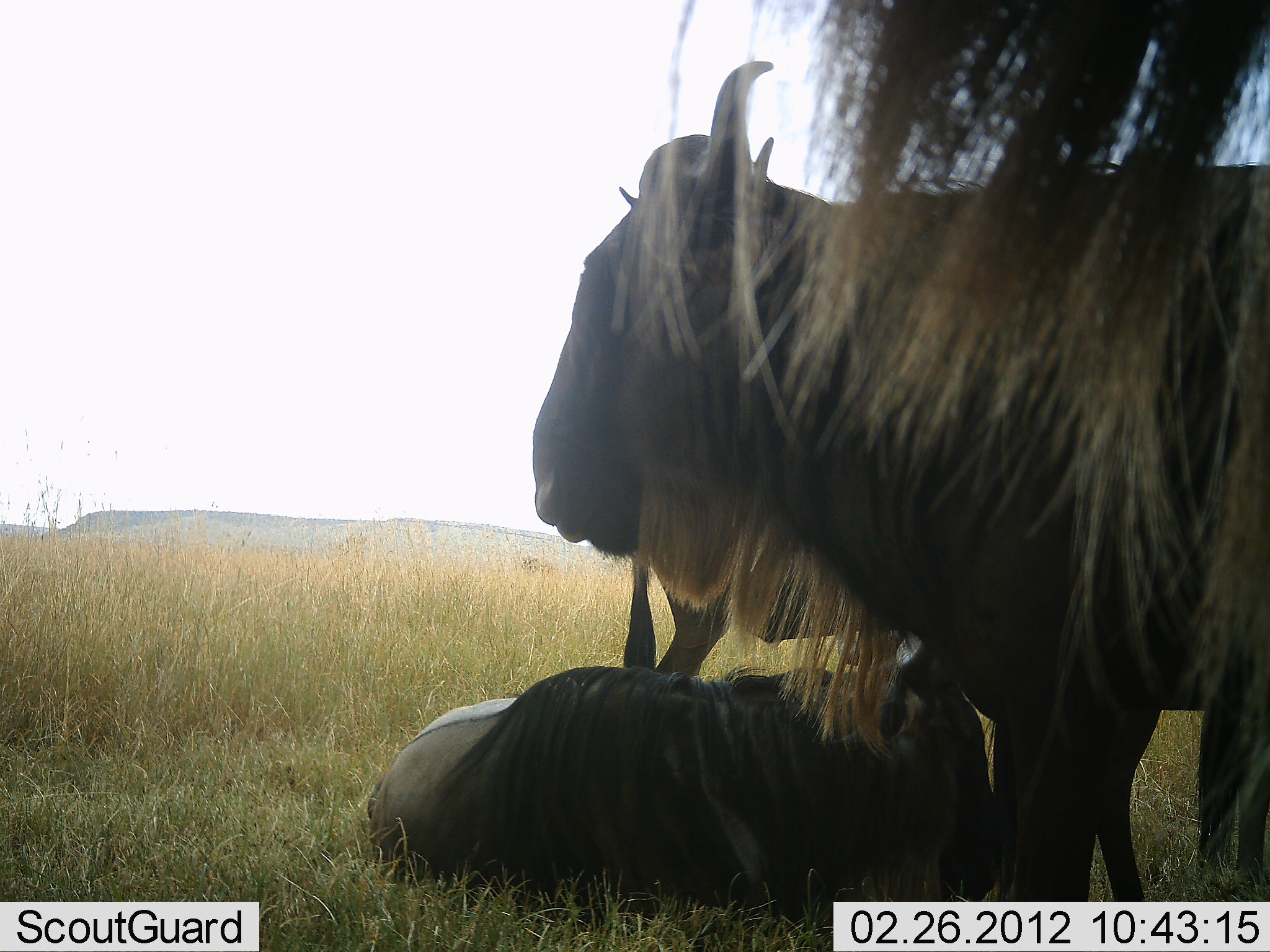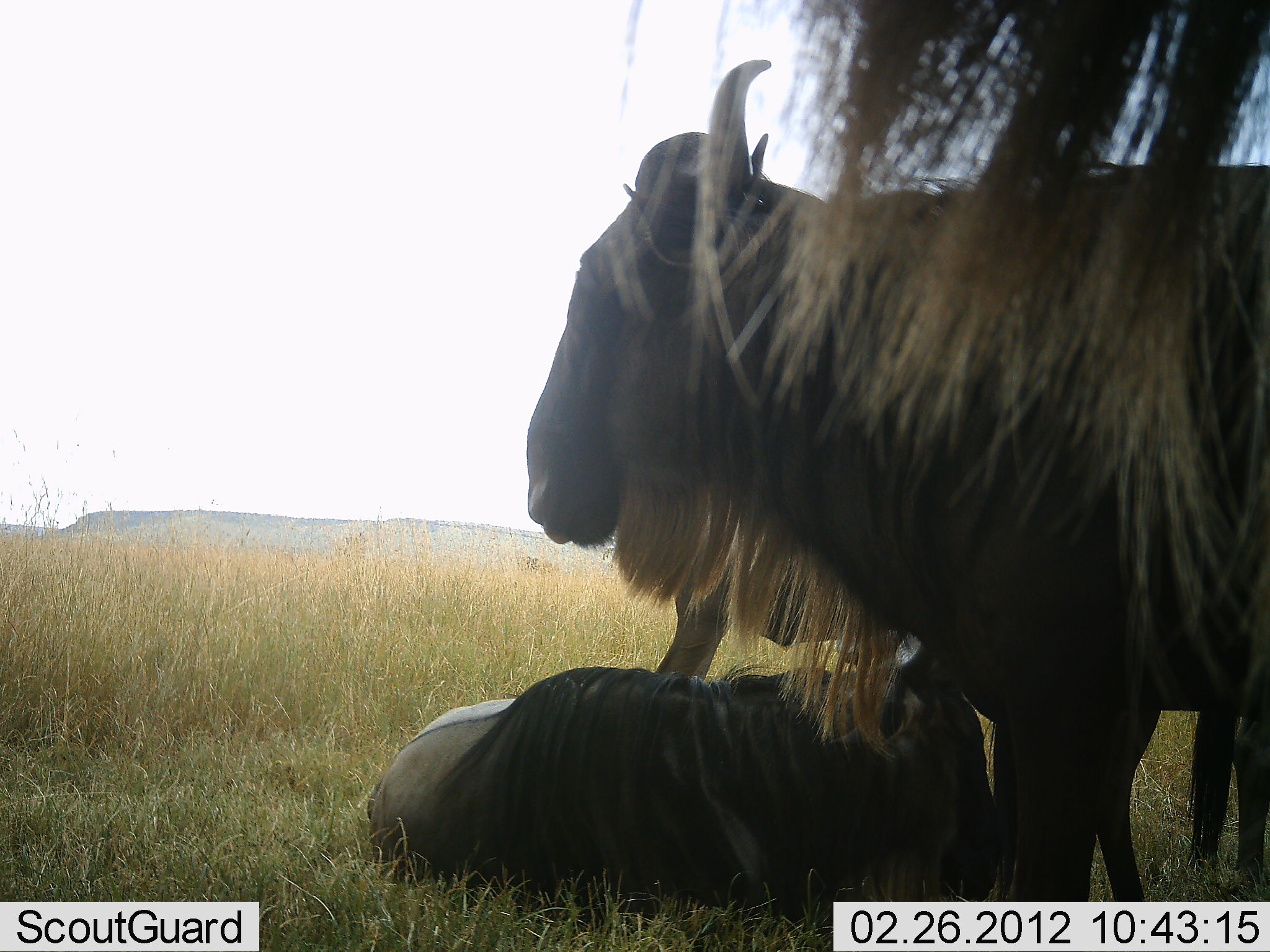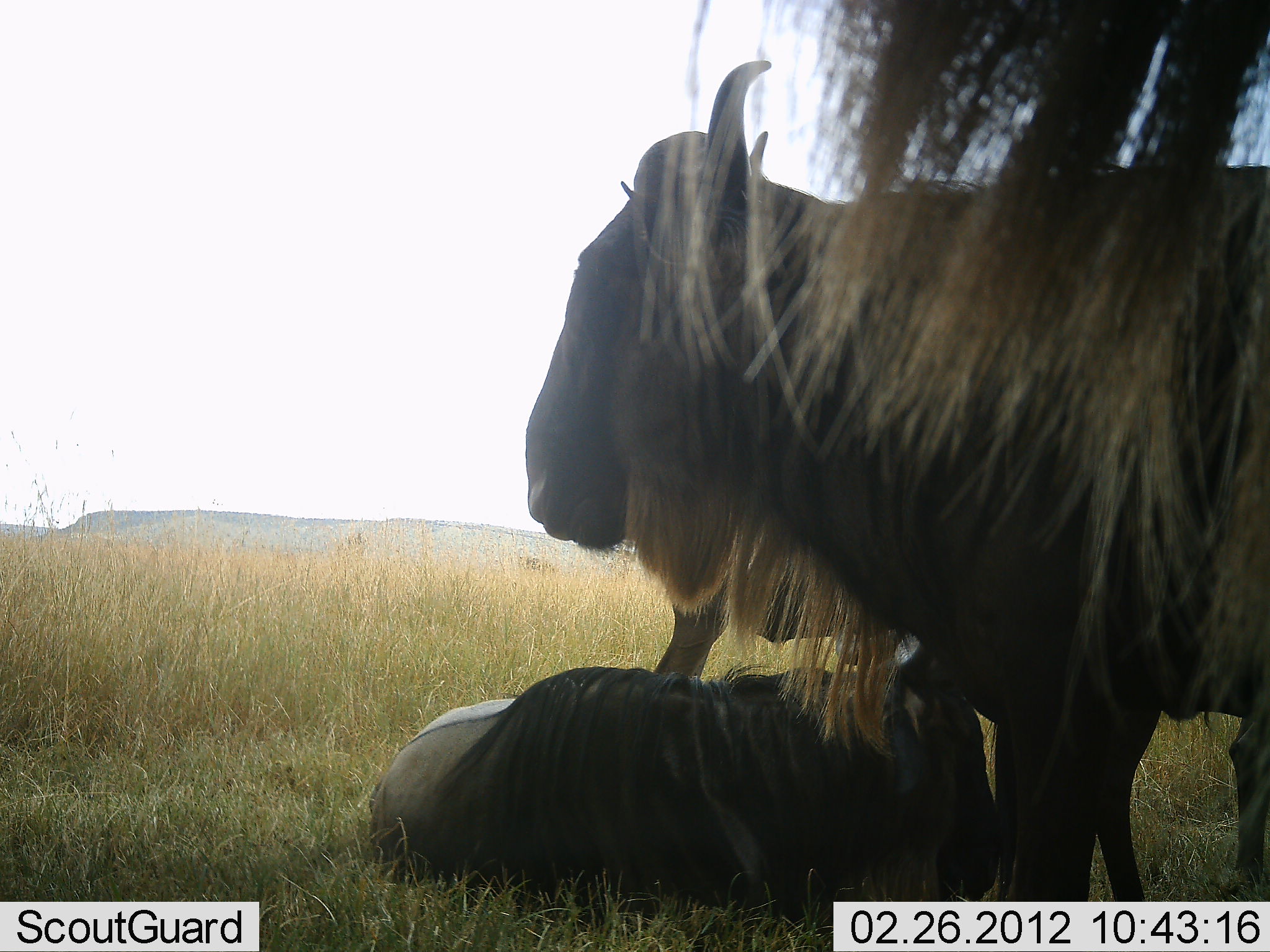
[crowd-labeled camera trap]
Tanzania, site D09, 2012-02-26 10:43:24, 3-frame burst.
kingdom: Animalia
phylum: Chordata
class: Mammalia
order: Artiodactyla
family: Bovidae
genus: Connochaetes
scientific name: Connochaetes taurinus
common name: blue wildebeest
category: wildebeest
Wildebeest (blue wildebeest) (Connochaetes taurinus), count 4. Behavior (volunteer vote fractions): standing 64%, resting 93%, moving 0%, interacting 0%. Young present (vote fraction): 0%. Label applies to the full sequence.